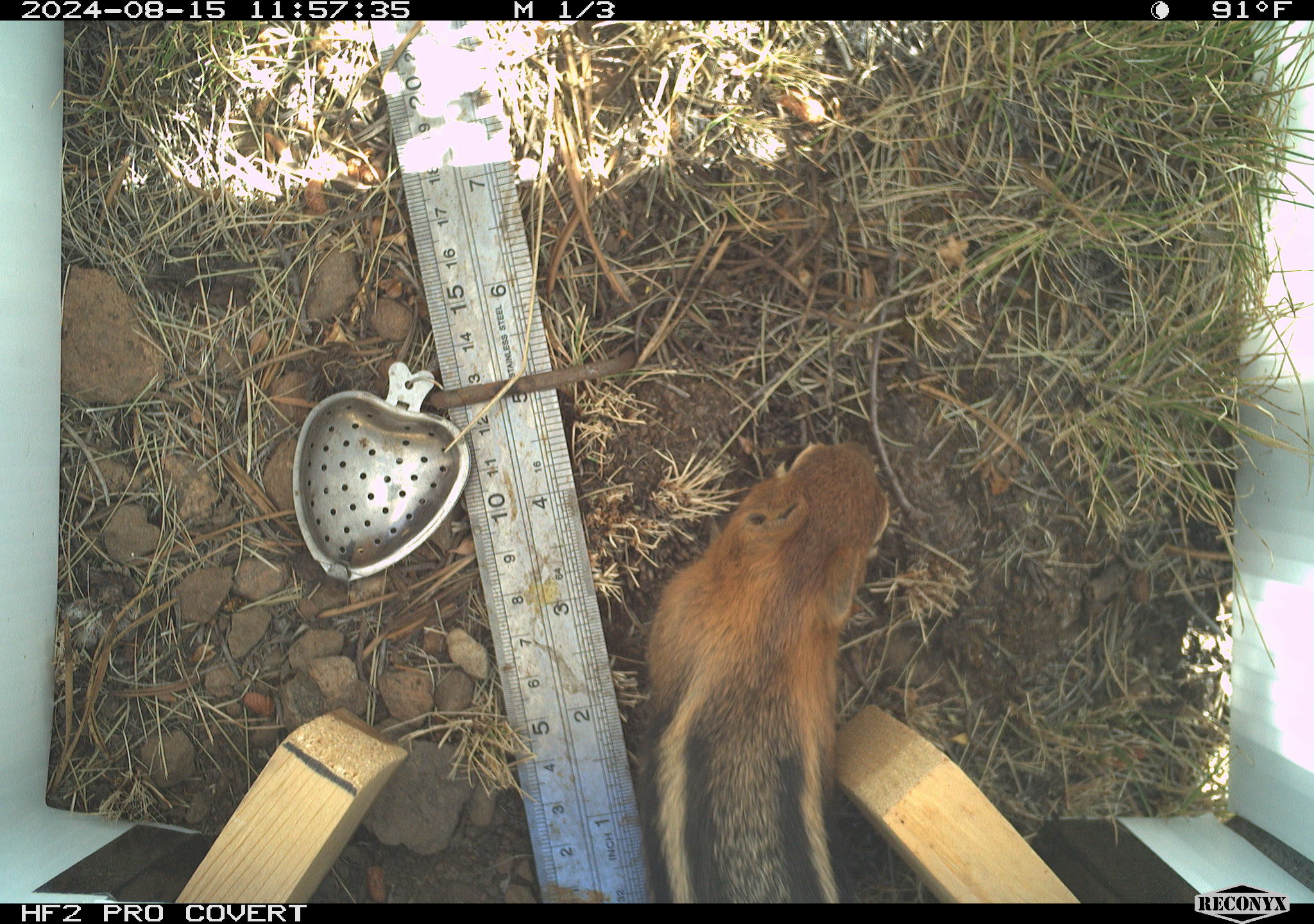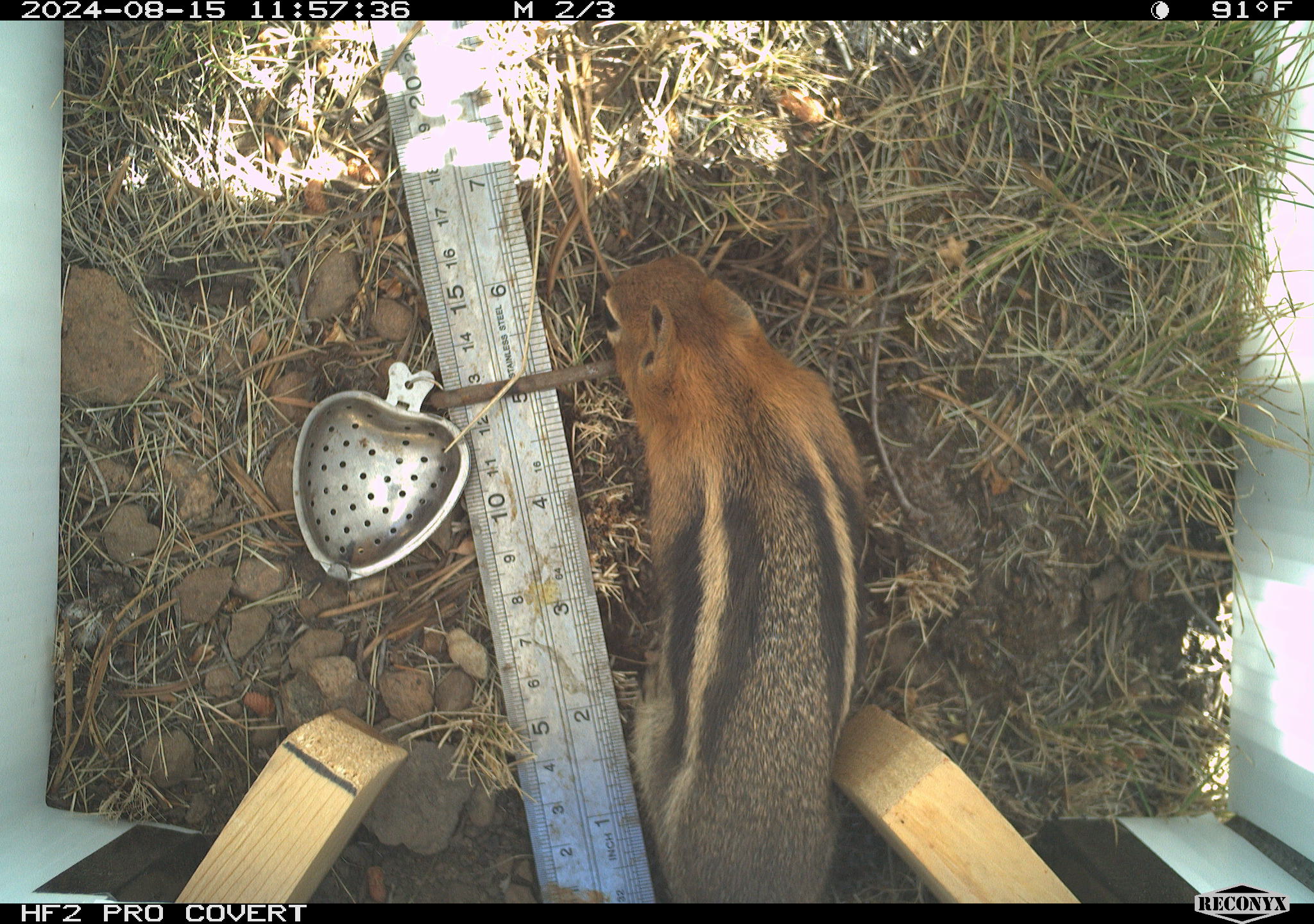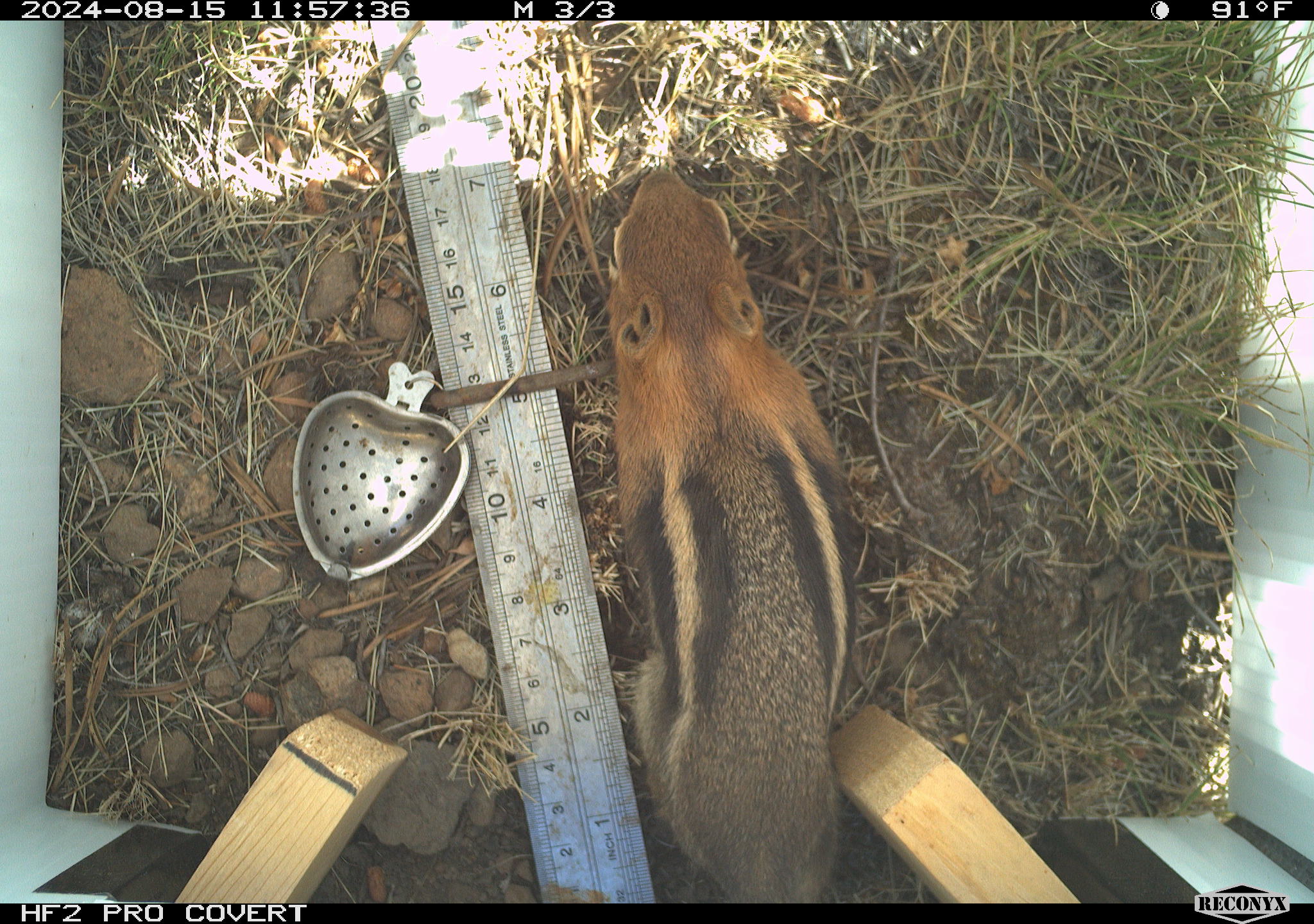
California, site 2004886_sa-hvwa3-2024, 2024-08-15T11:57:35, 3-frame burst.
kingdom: Animalia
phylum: Chordata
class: Mammalia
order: Rodentia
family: Sciuridae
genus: Callospermophilus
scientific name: Callospermophilus lateralis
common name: golden mantled ground squirrel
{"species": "golden mantled ground squirrel (Callospermophilus lateralis)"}